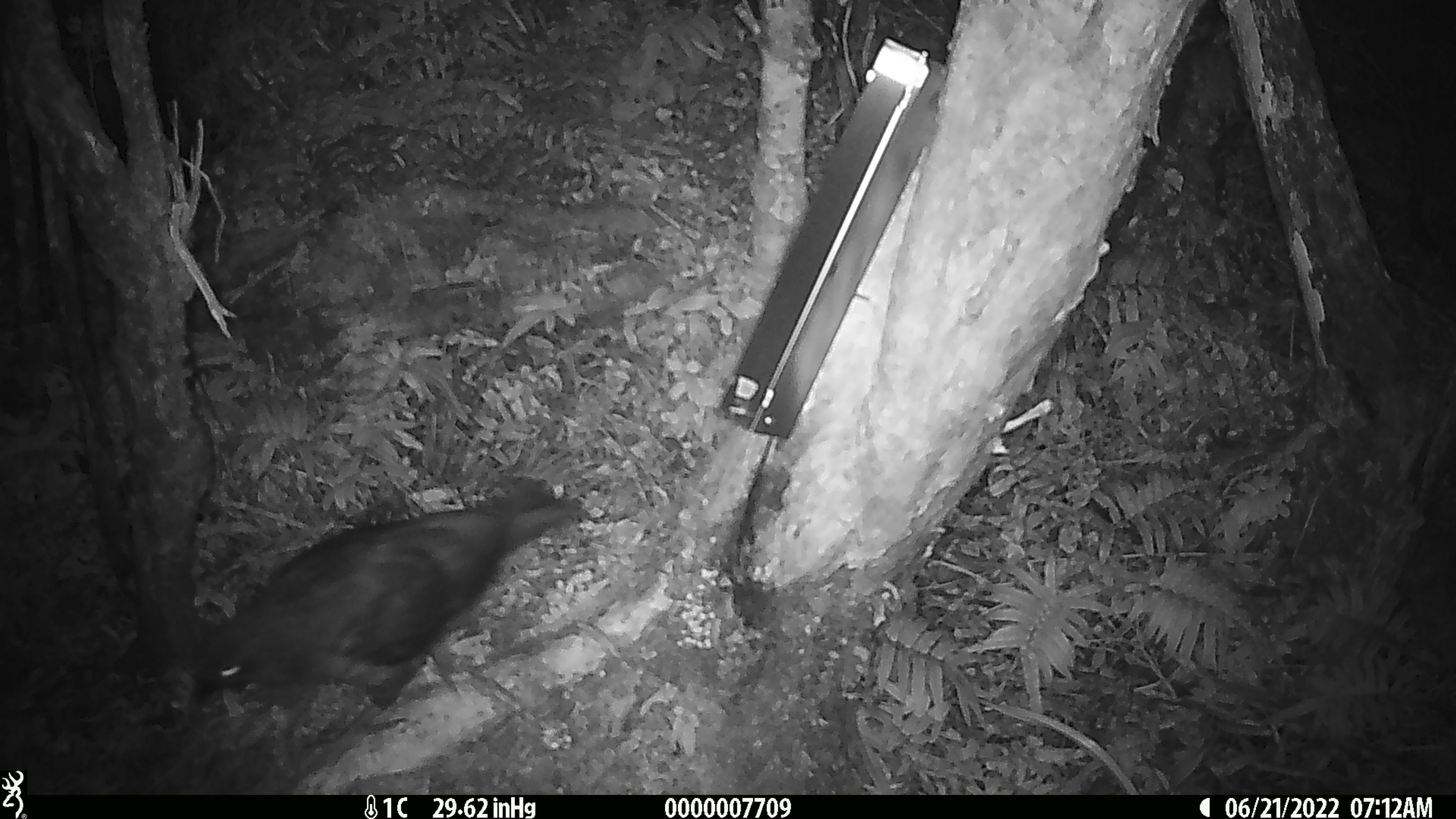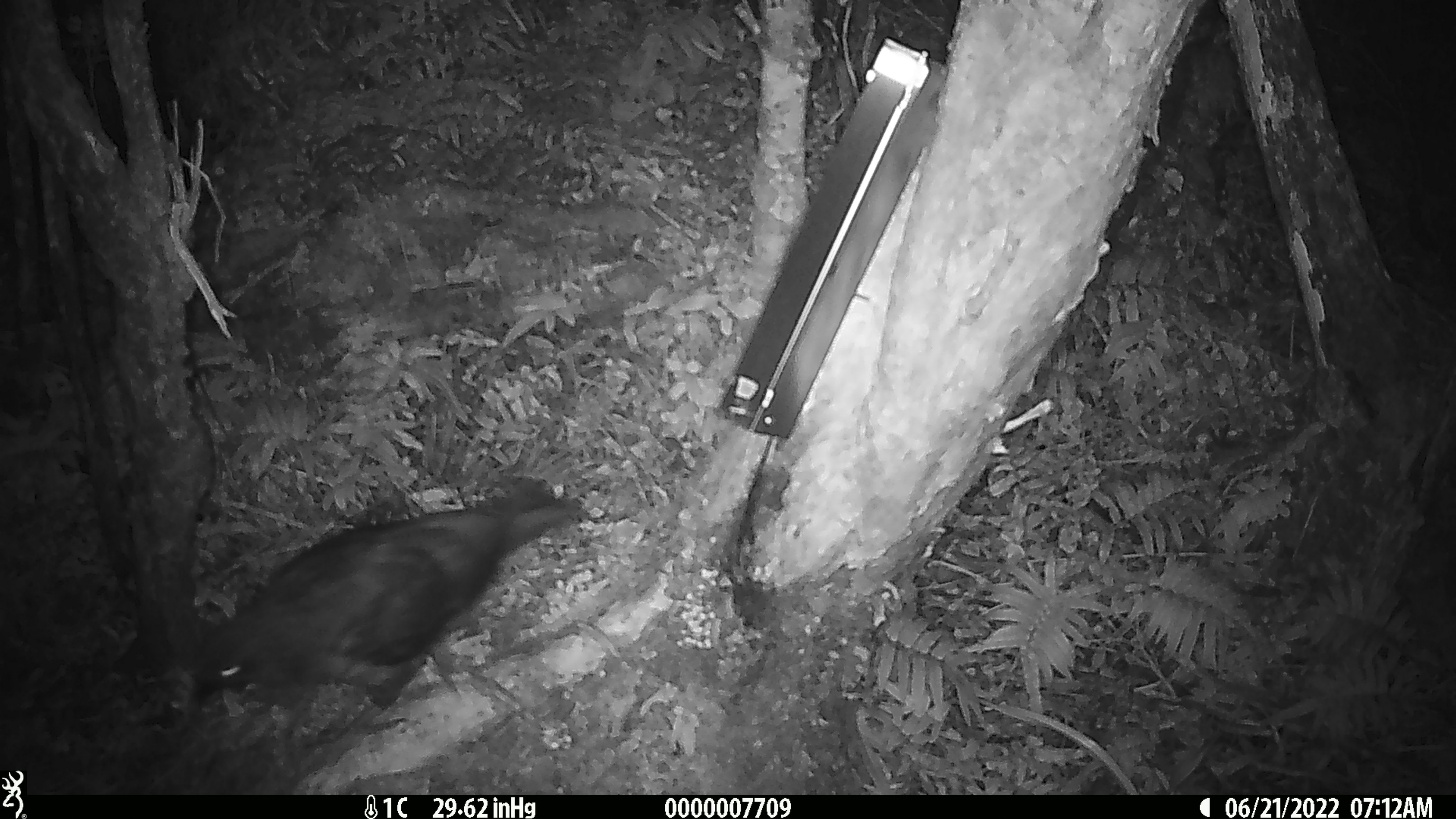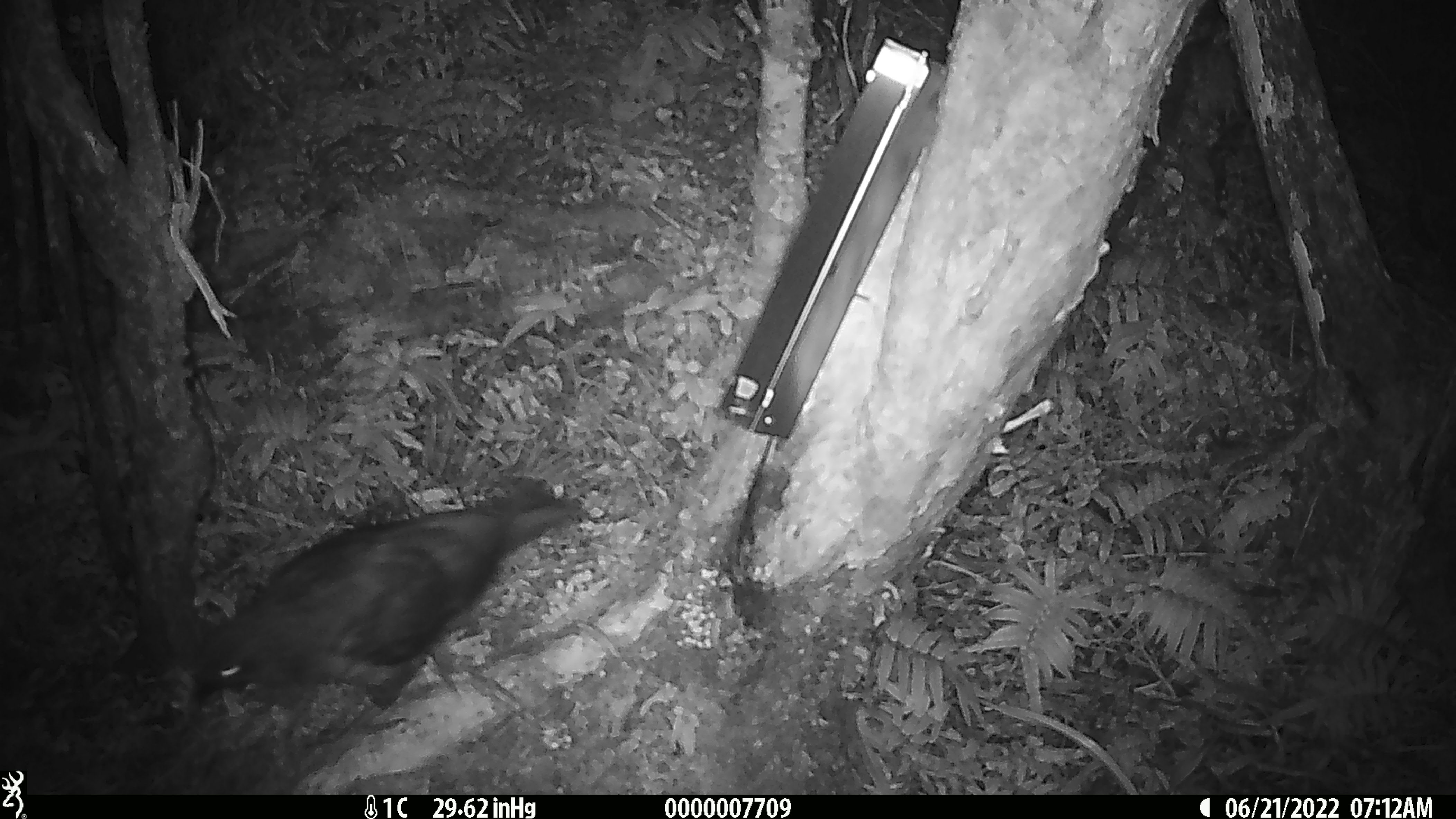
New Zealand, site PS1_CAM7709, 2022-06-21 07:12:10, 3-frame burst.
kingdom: Animalia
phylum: Chordata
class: Aves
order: Psittaciformes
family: Strigopidae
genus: Nestor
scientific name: Nestor notabilis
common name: kea